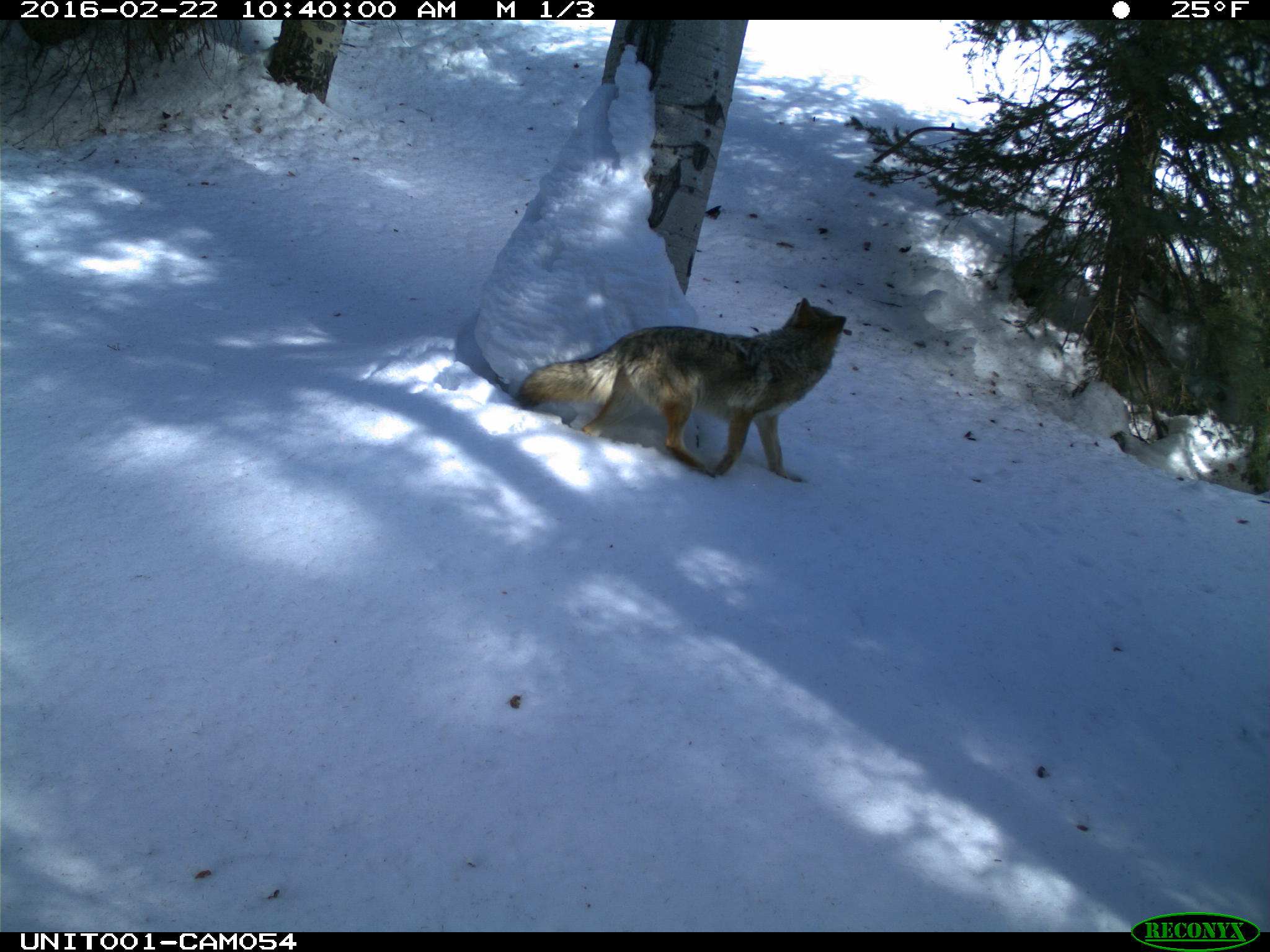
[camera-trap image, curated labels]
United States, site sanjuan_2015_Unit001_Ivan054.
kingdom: Animalia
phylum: Chordata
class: Mammalia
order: Carnivora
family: Canidae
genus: Canis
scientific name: Canis latrans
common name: coyote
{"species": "Canis latrans (coyote)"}